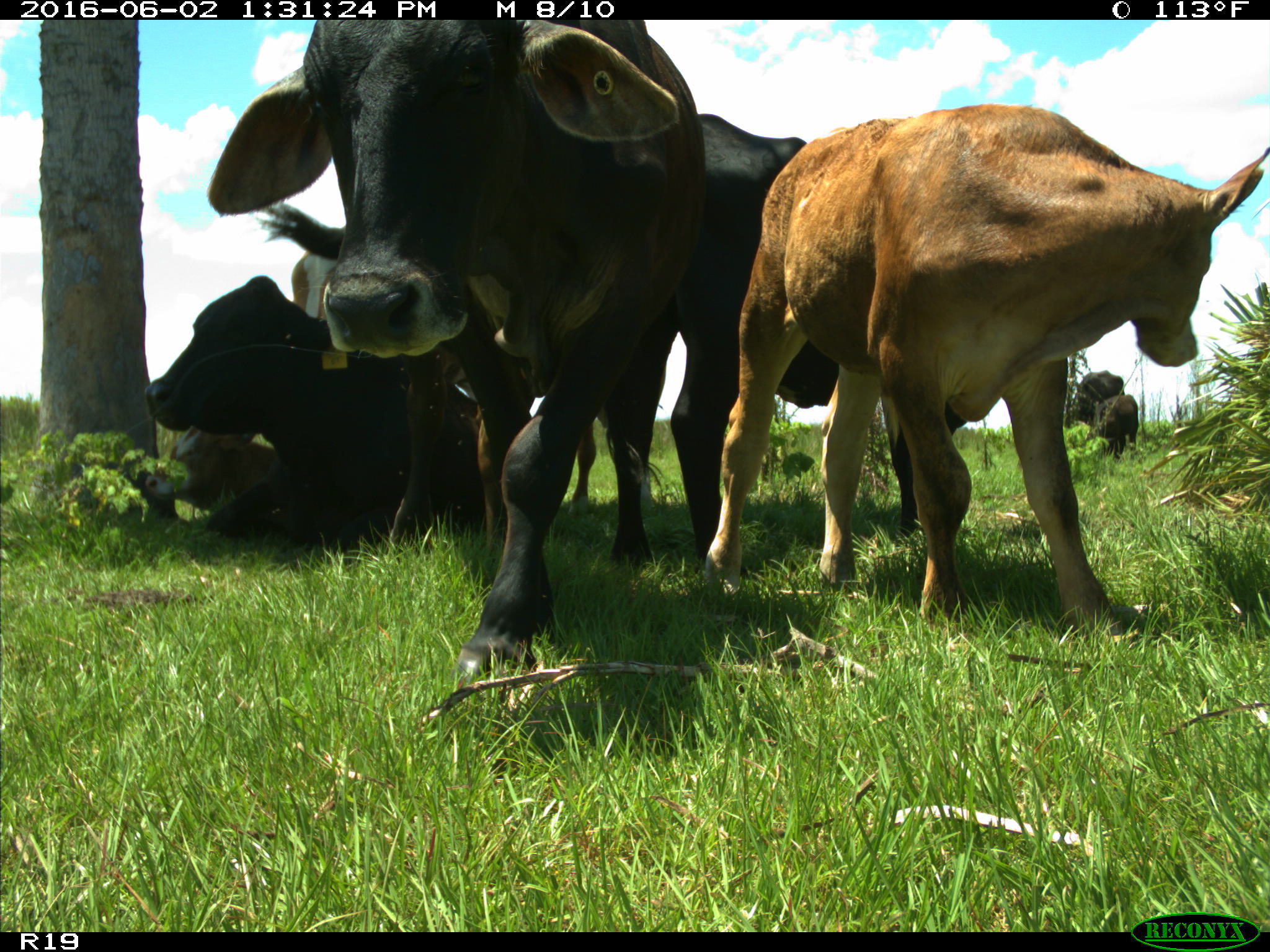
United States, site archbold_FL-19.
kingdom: Animalia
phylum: Chordata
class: Mammalia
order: Artiodactyla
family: Bovidae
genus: Bos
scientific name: Bos taurus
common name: domestic cow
Bos taurus (domestic cow).